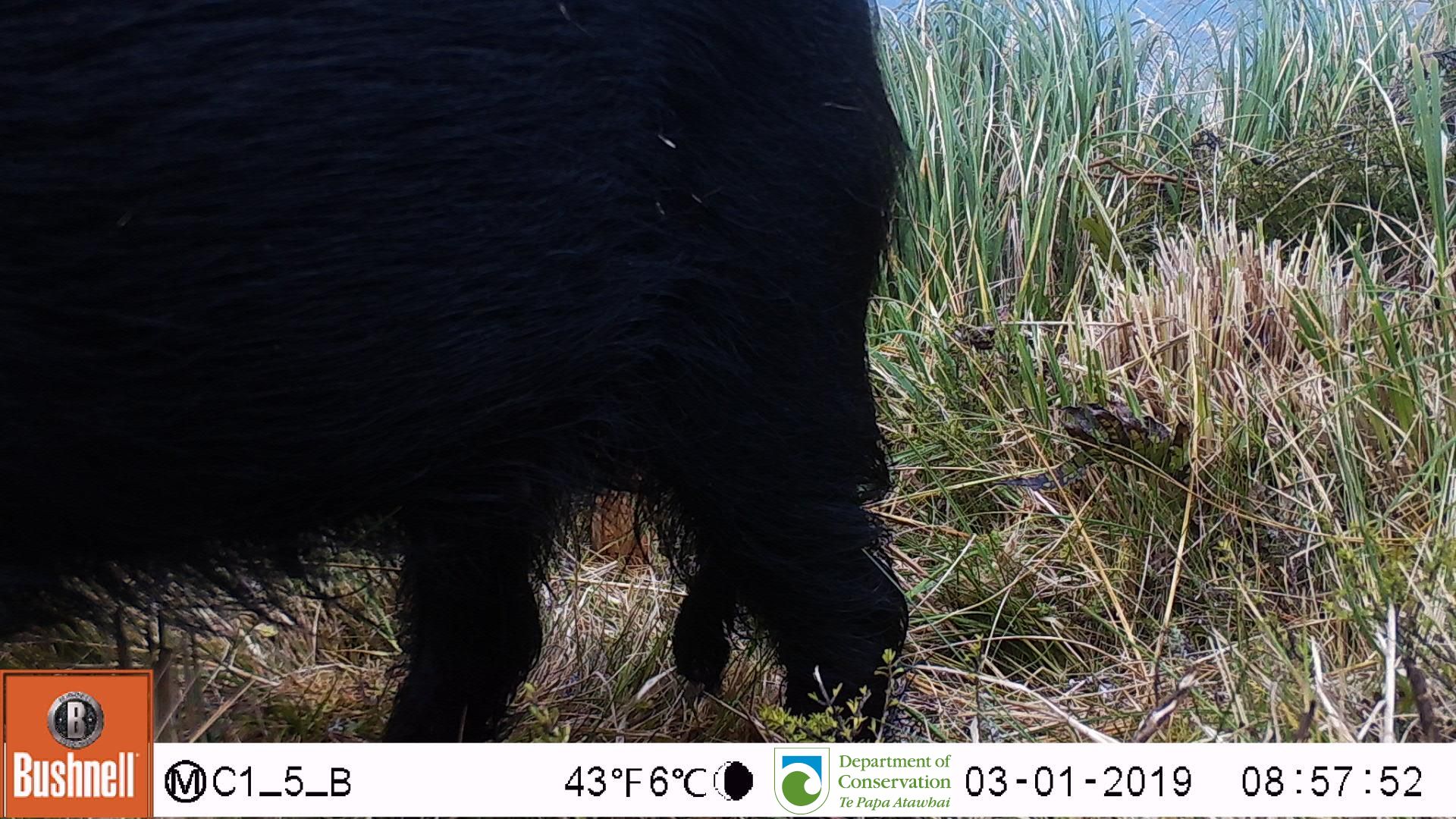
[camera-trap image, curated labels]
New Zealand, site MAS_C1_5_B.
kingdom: Animalia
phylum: Chordata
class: Mammalia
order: Artiodactyla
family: Suidae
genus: Sus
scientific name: Sus scrofa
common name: pig